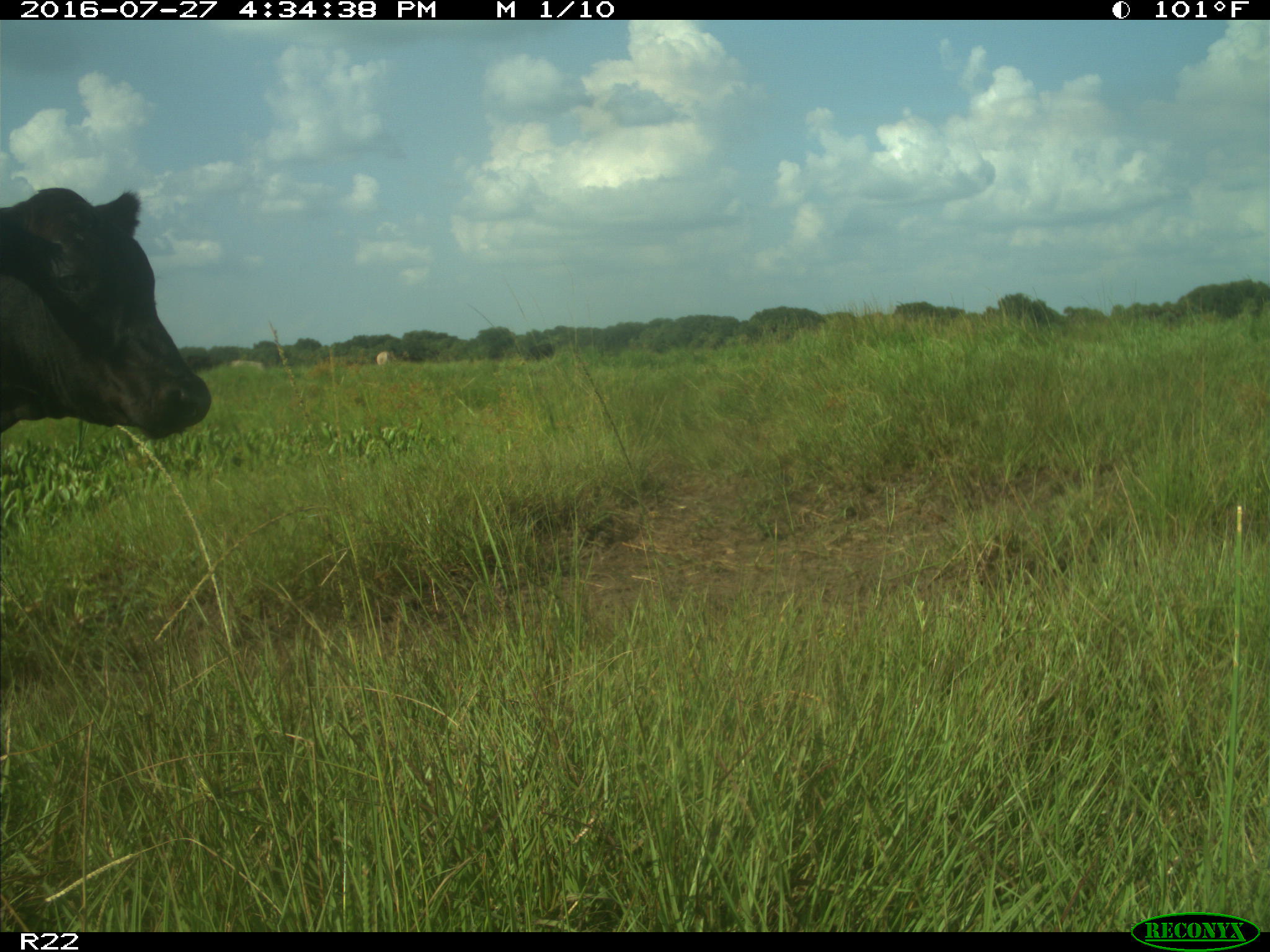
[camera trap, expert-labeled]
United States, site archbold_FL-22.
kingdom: Animalia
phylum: Chordata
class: Mammalia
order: Artiodactyla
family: Bovidae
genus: Bos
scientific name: Bos taurus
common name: domestic cow